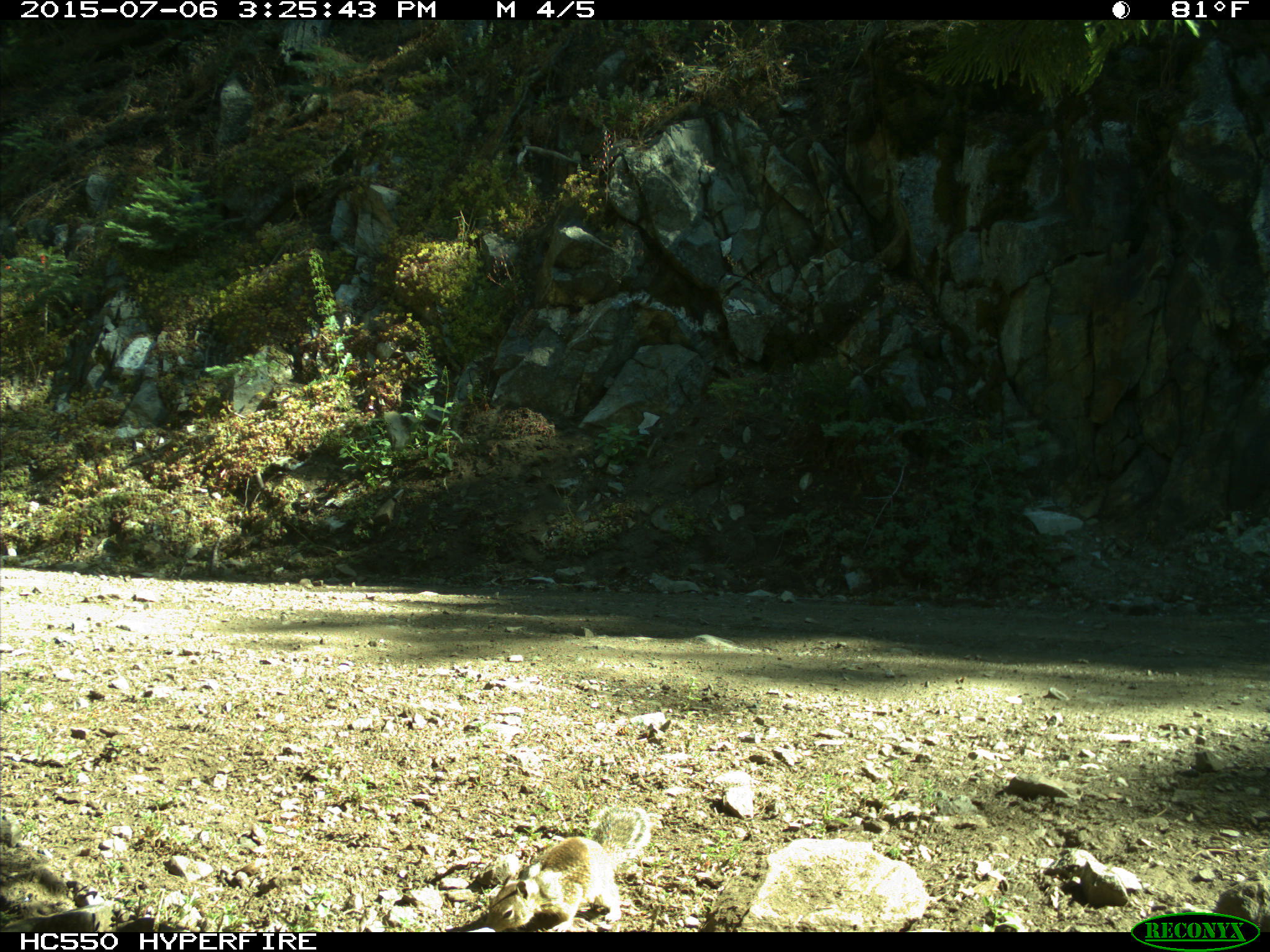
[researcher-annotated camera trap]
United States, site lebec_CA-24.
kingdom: Animalia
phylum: Chordata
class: Mammalia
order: Rodentia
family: Sciuridae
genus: Otospermophilus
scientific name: Otospermophilus beecheyi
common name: california ground squirrel